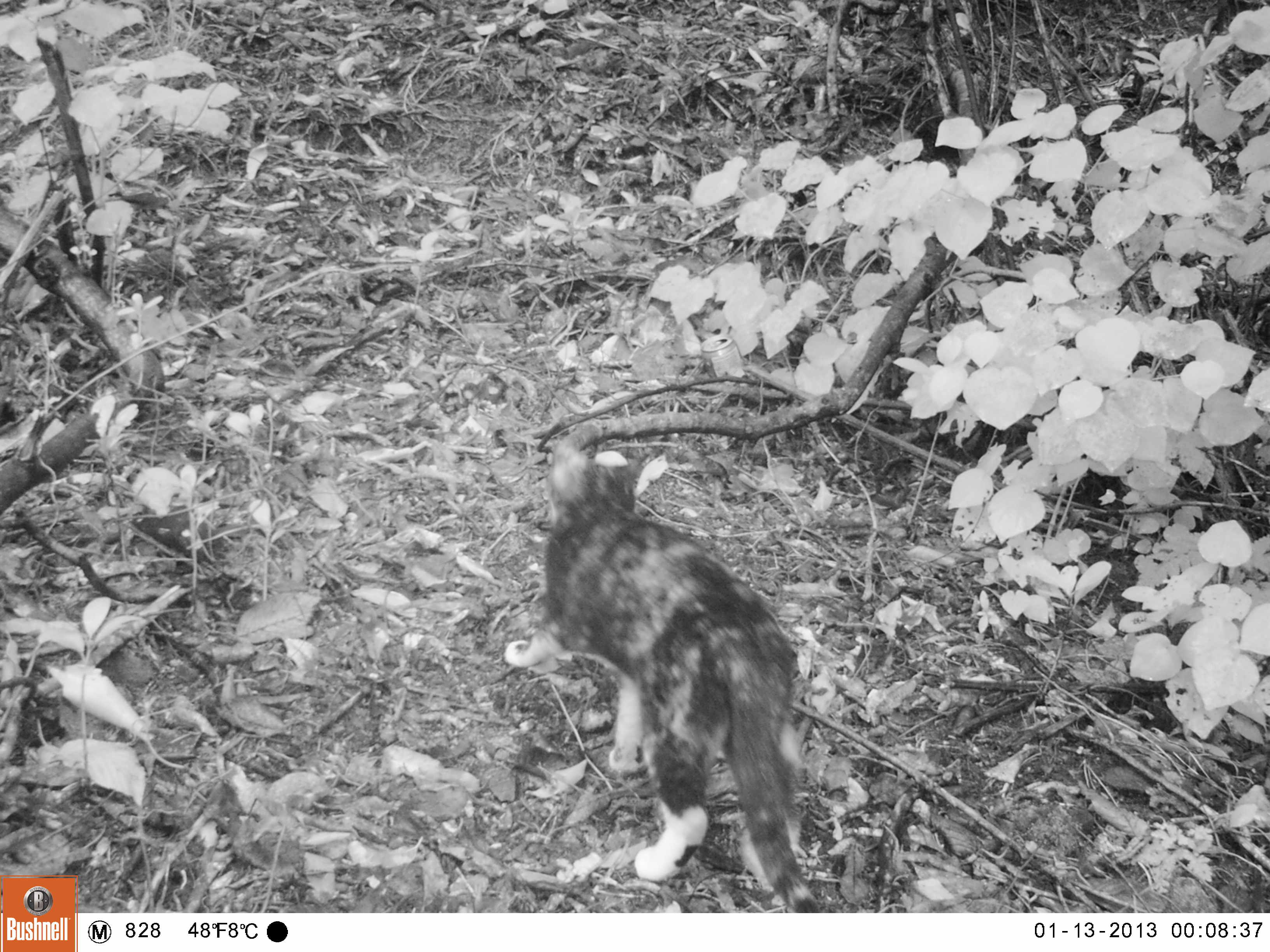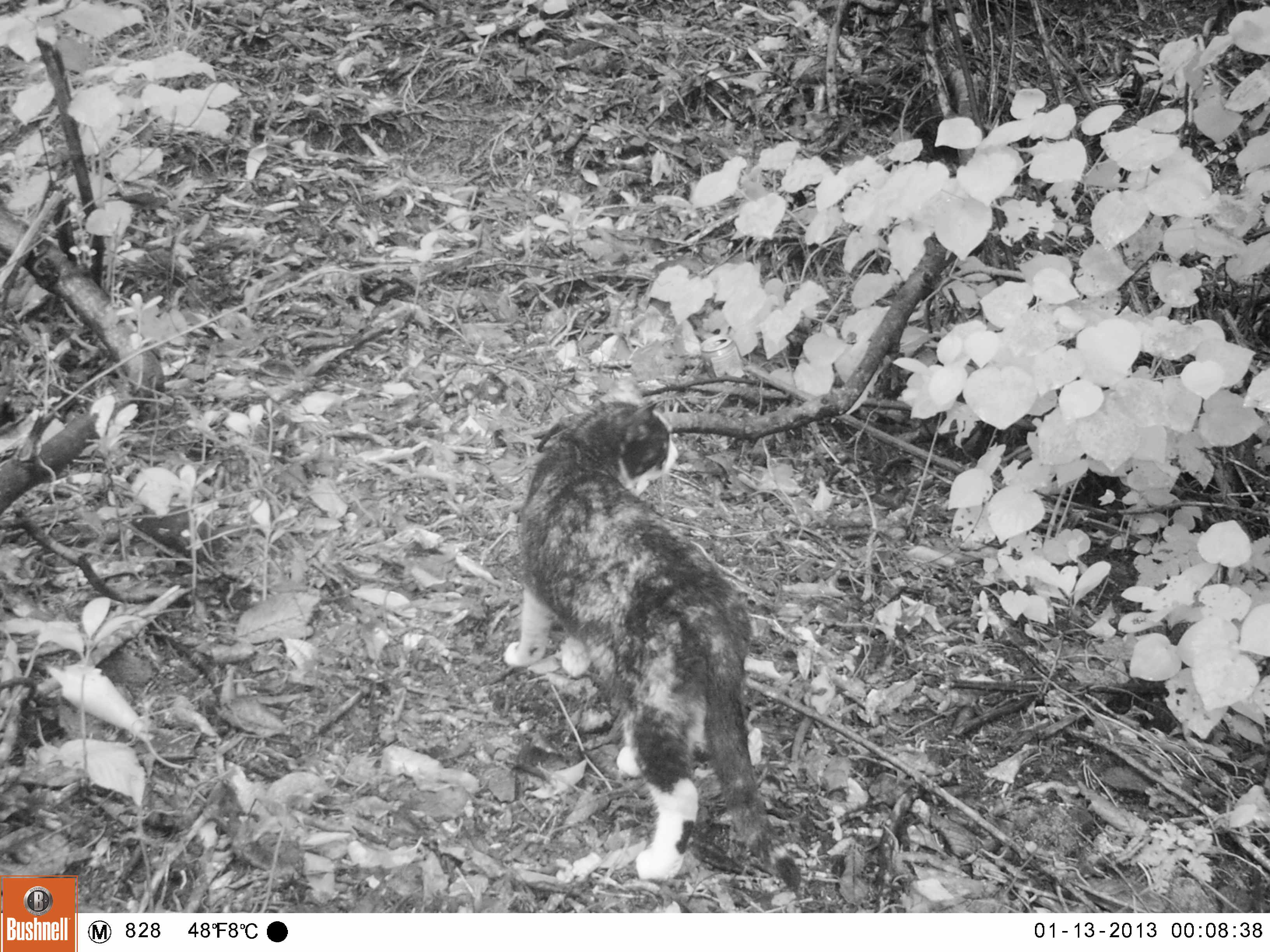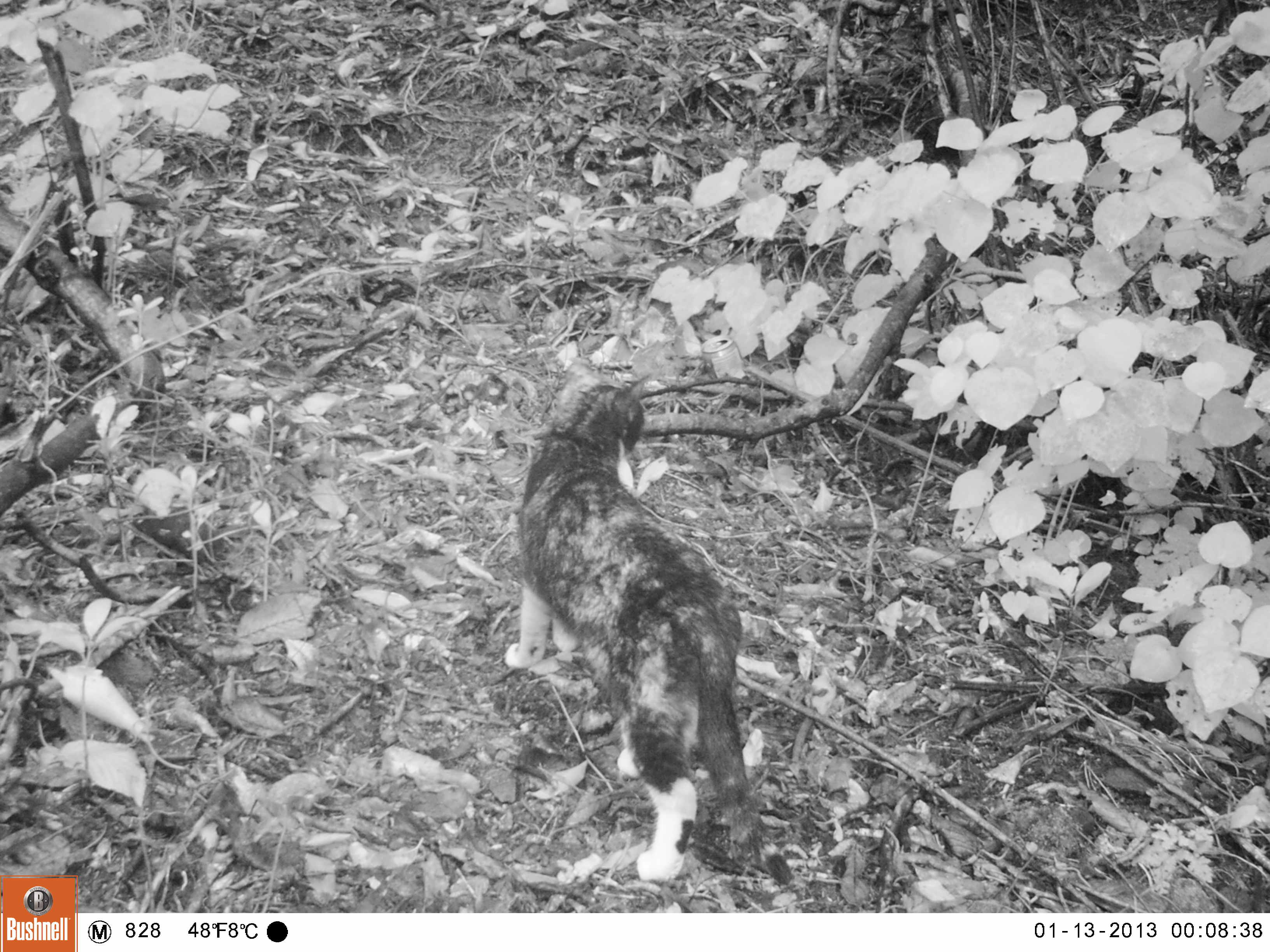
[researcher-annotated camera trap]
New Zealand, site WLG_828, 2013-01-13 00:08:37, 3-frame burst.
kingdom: Animalia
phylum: Chordata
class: Mammalia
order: Carnivora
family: Felidae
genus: Felis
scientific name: Felis catus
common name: domestic cat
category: cat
Cat (domestic cat) (Felis catus).